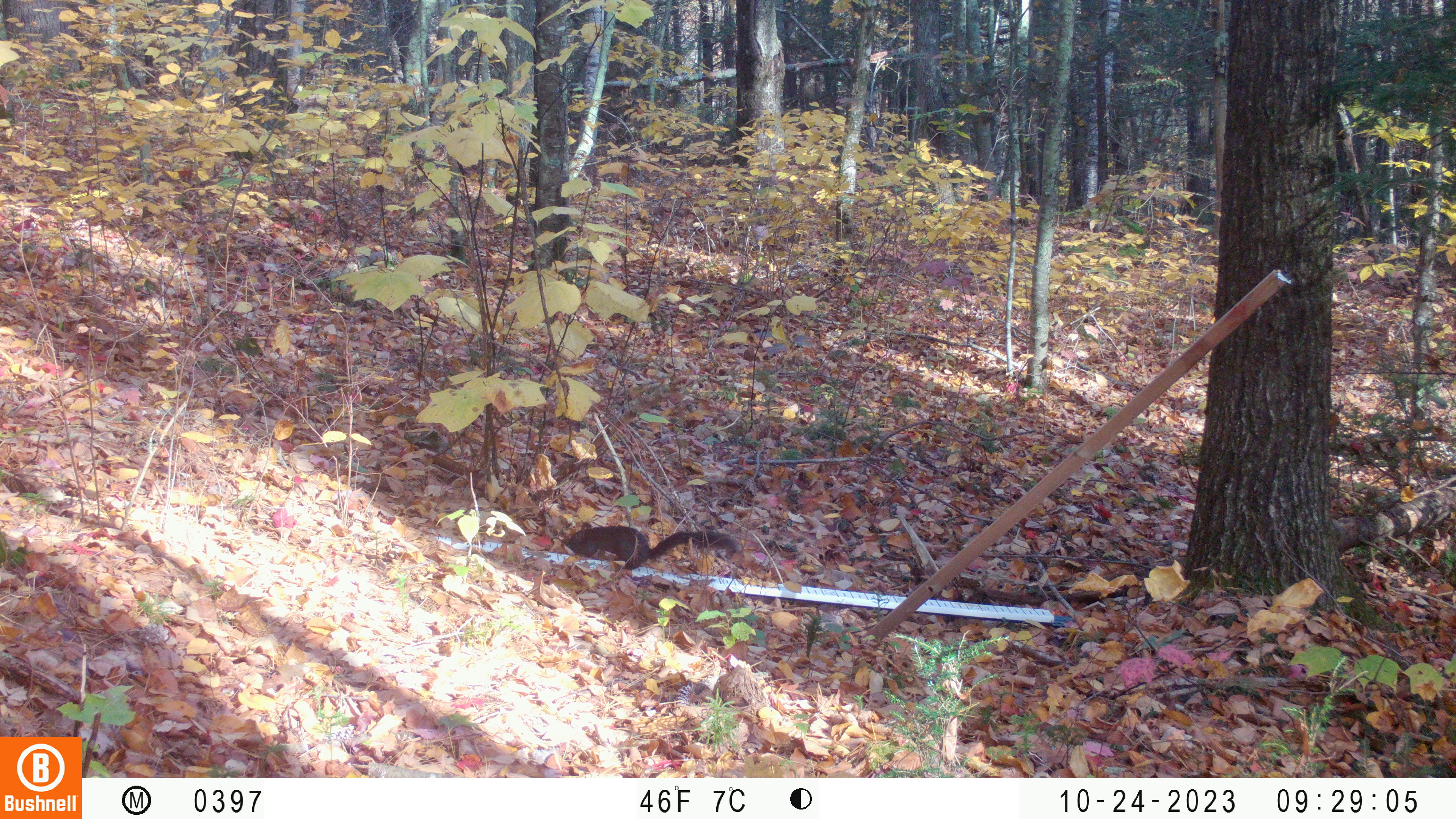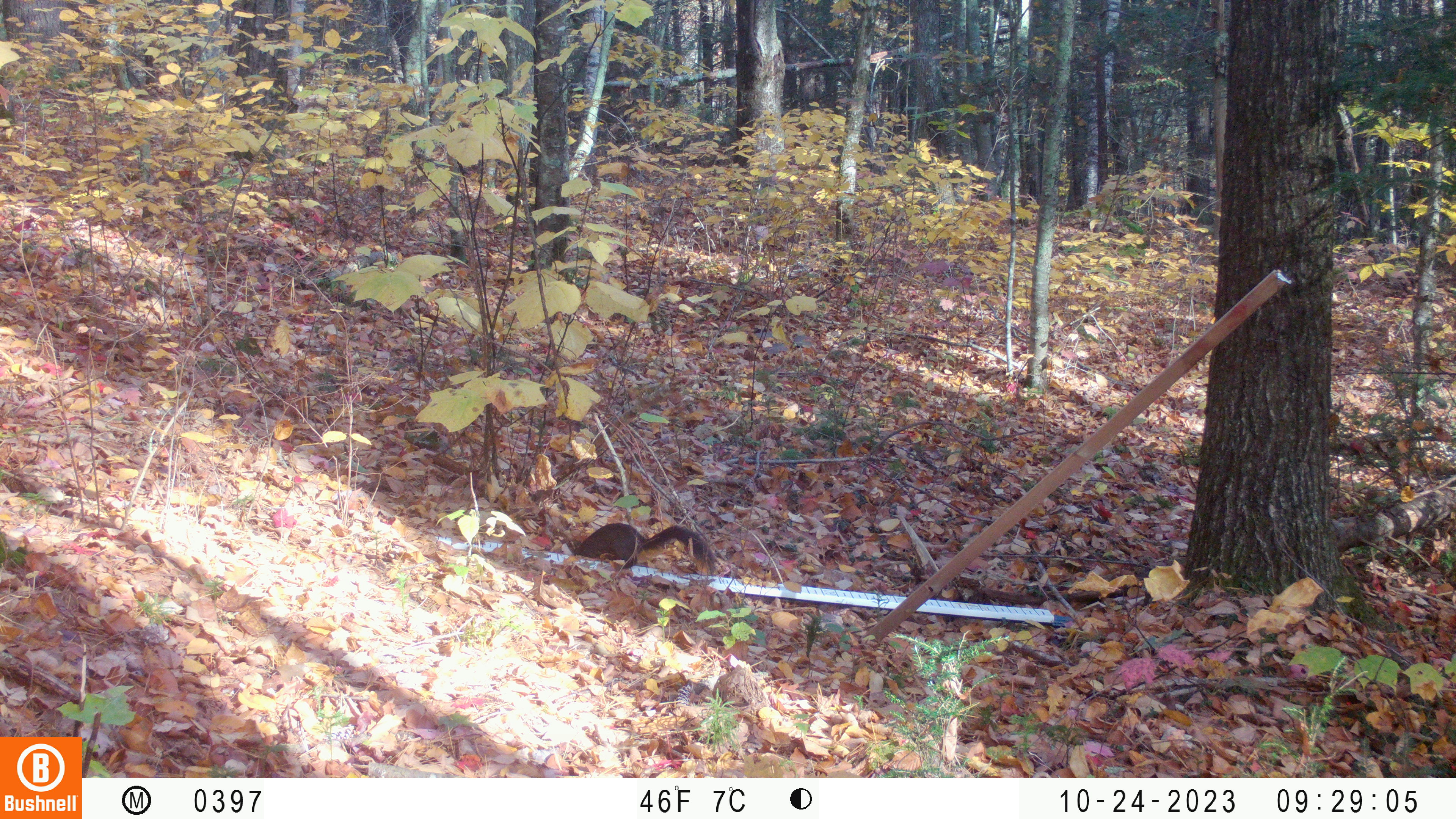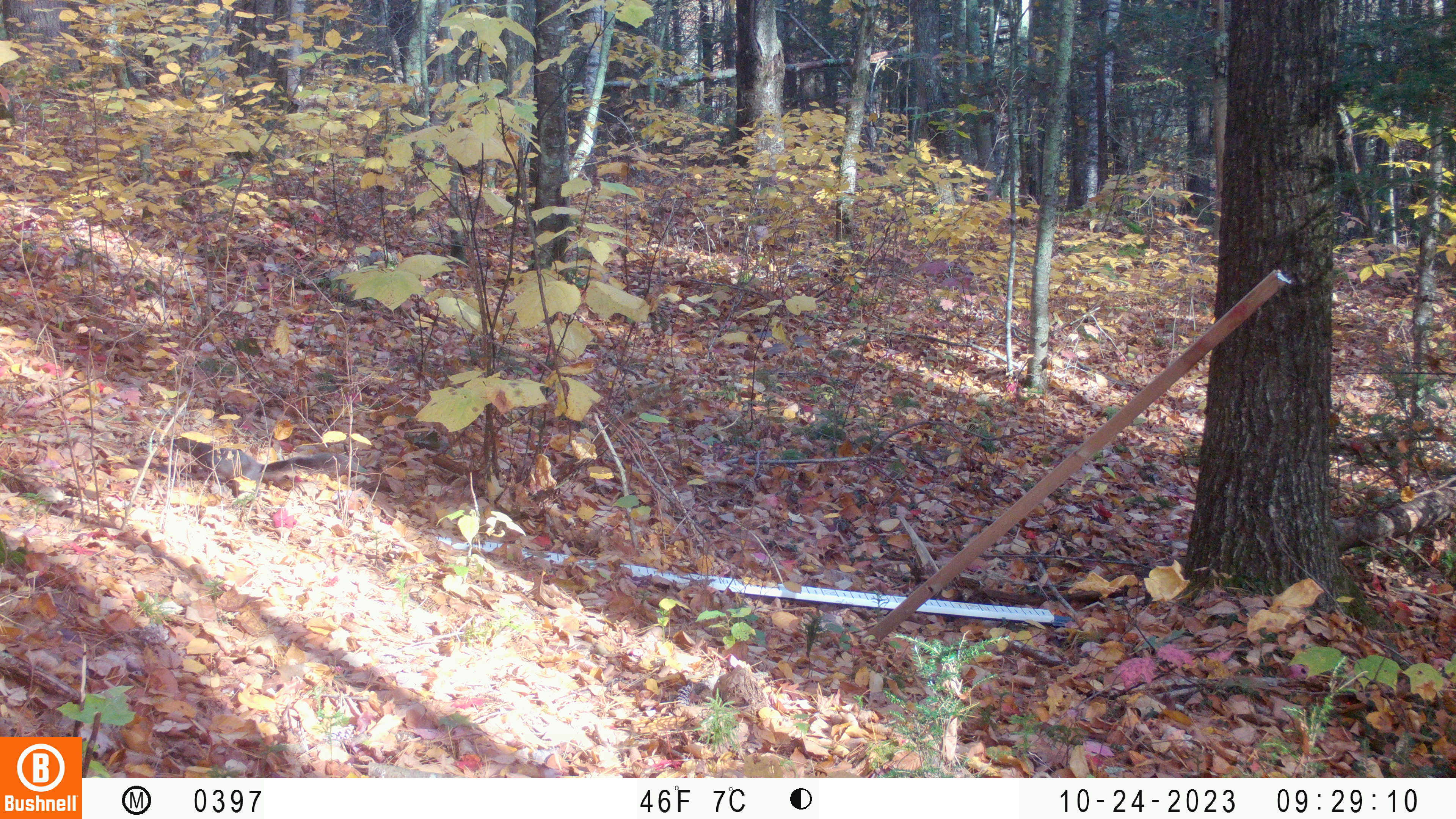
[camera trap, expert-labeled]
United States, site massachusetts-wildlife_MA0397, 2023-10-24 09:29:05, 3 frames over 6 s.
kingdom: Animalia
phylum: Chordata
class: Mammalia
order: Rodentia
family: Sciuridae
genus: Sciurus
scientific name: Sciurus carolinensis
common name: gray squirrel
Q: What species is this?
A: Gray squirrel (Sciurus carolinensis).